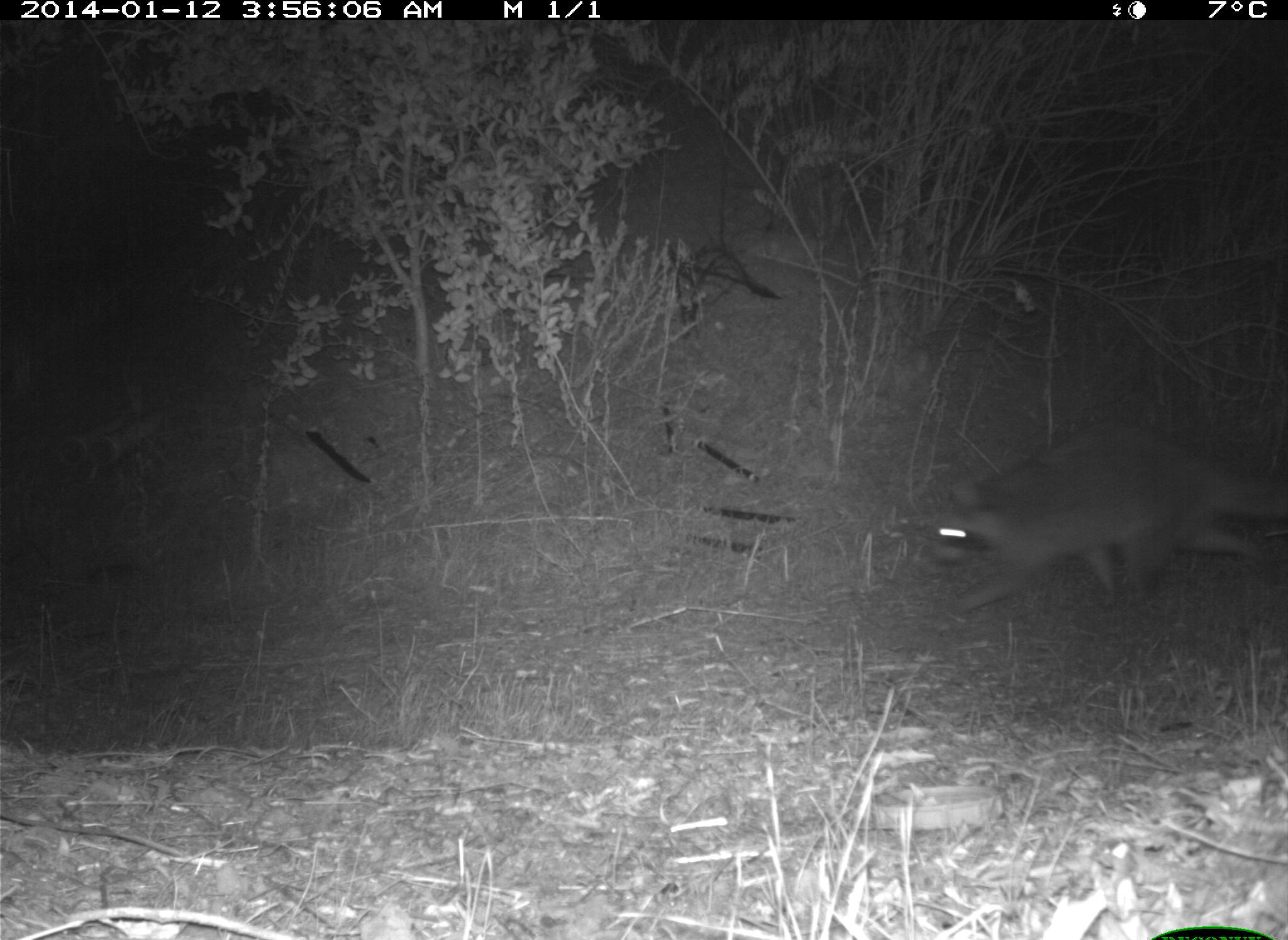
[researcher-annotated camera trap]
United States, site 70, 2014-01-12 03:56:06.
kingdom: Animalia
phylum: Chordata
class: Mammalia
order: Carnivora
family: Procyonidae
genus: Procyon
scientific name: Procyon lotor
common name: raccoon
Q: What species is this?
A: Raccoon (Procyon lotor).